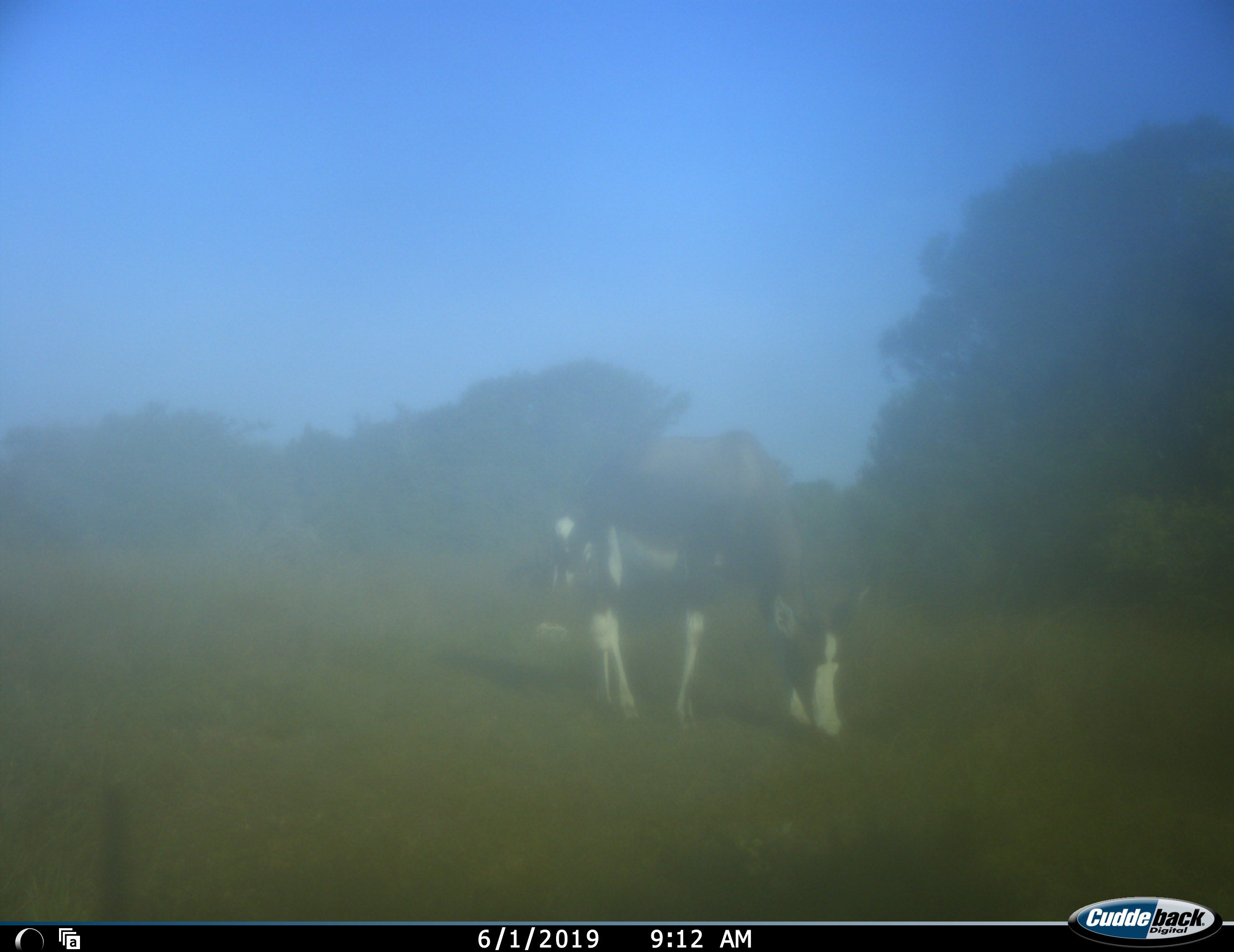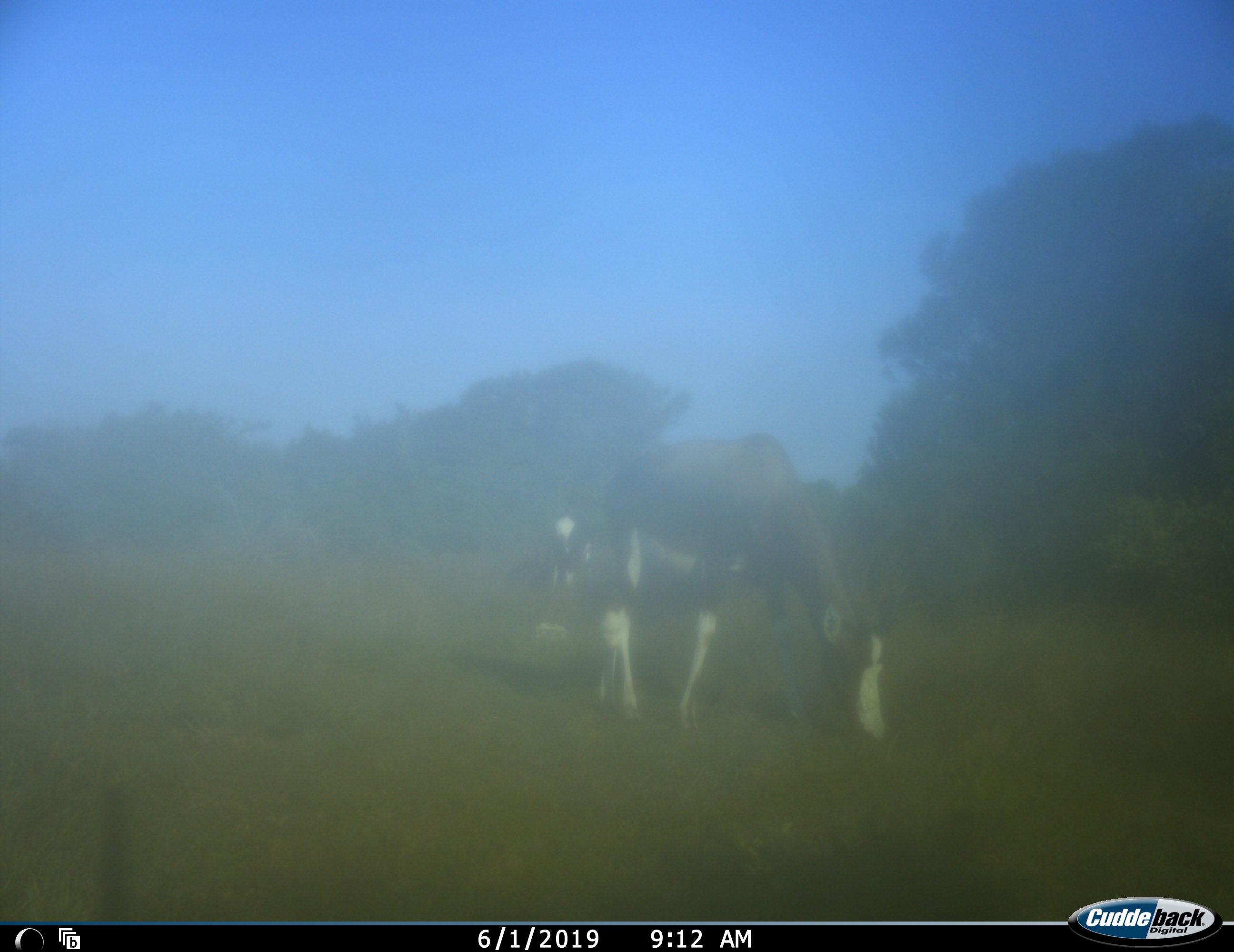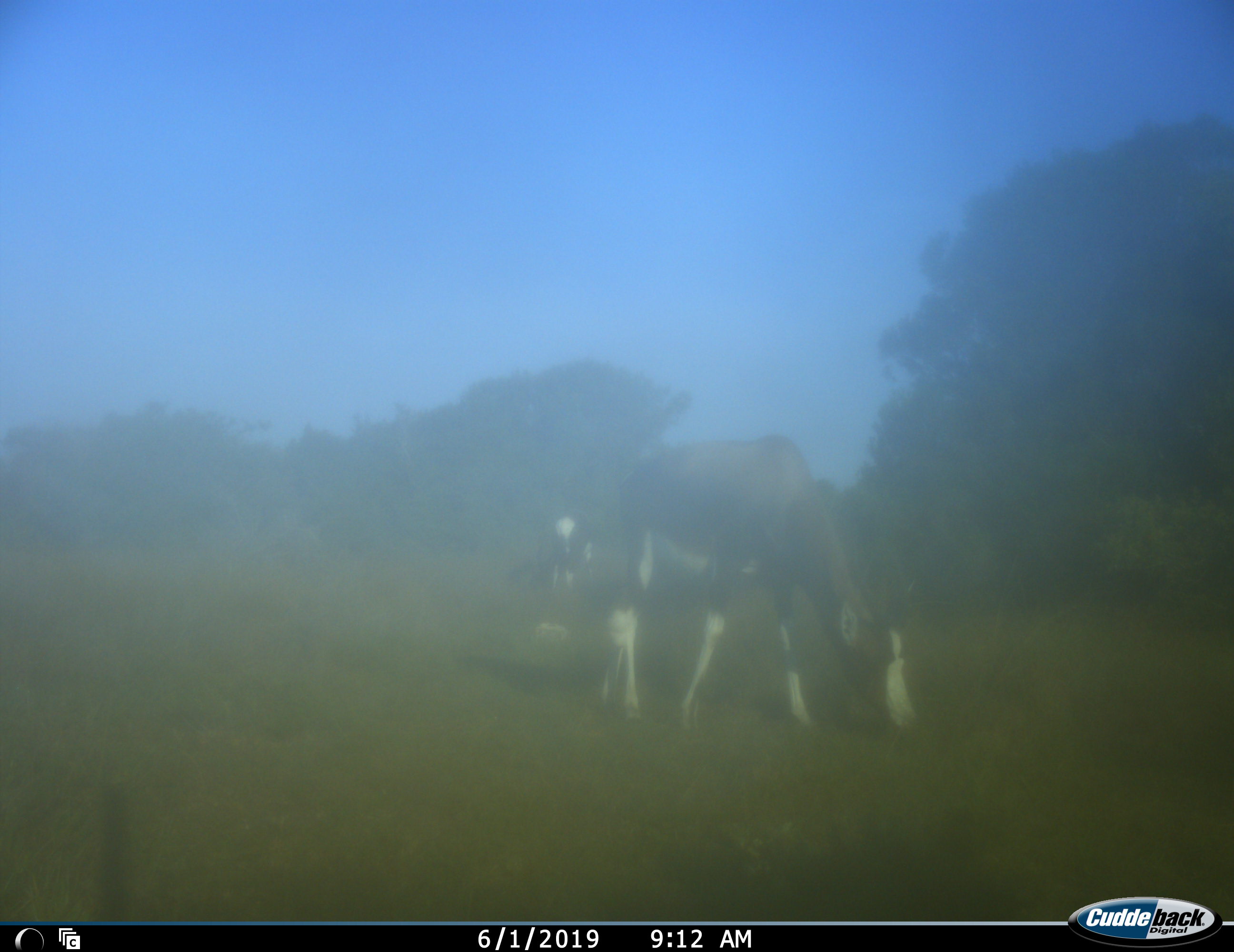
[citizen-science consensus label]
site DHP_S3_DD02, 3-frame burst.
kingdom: Animalia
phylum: Chordata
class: Mammalia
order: Artiodactyla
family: Bovidae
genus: Damaliscus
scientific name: Damaliscus pygargus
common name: bontebok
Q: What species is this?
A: Bontebok (Damaliscus pygargus).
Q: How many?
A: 2.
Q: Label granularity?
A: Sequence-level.